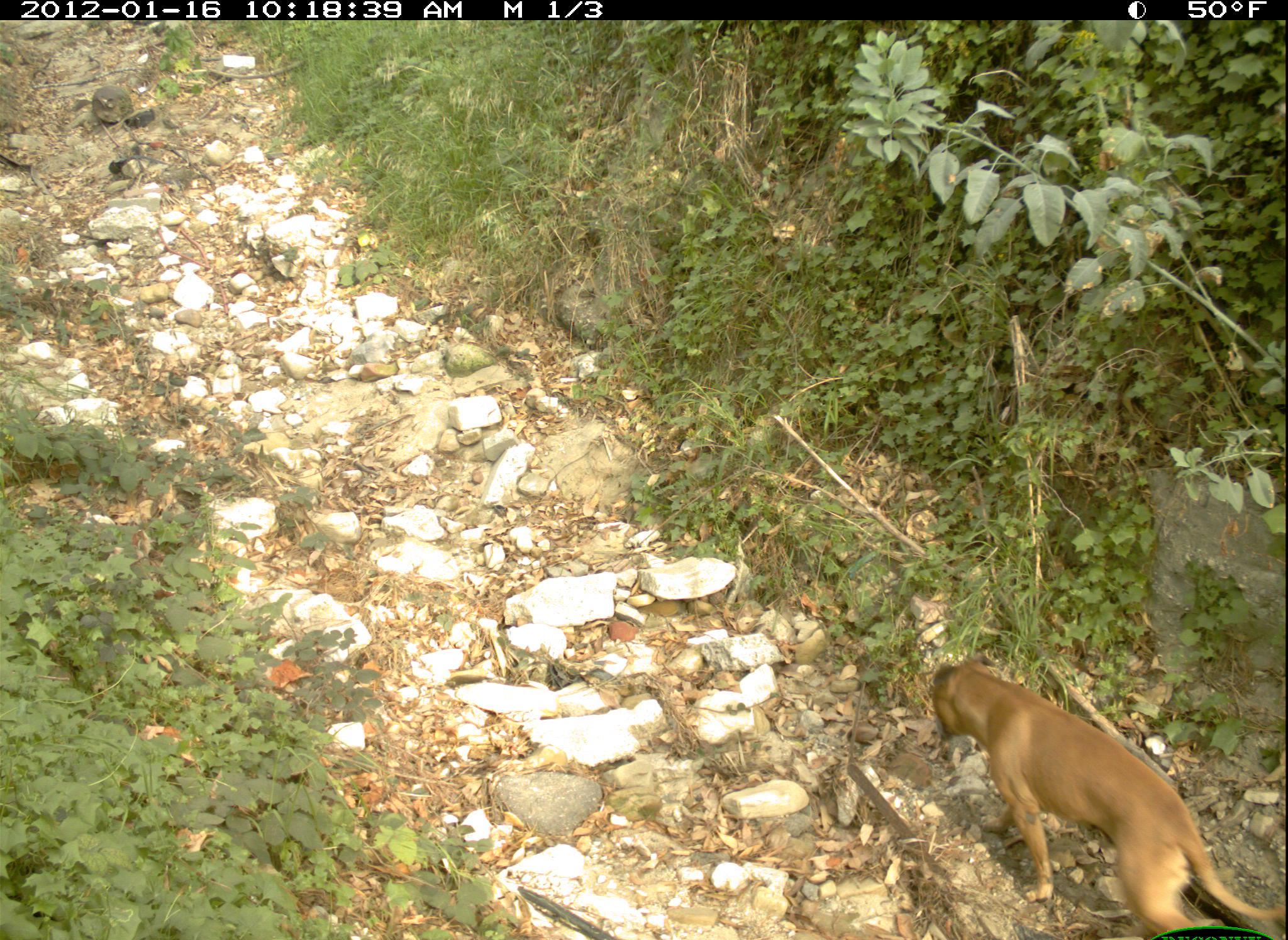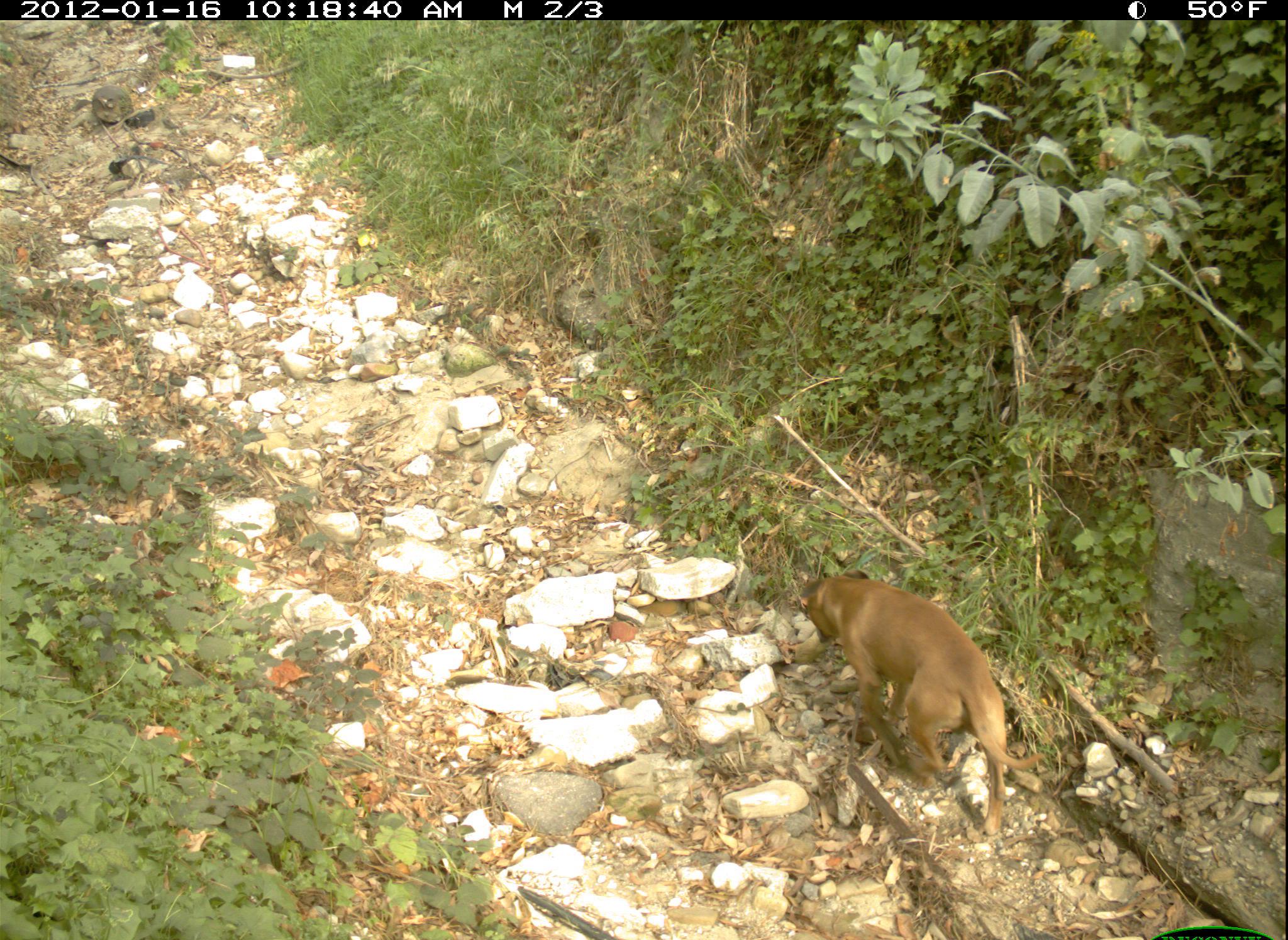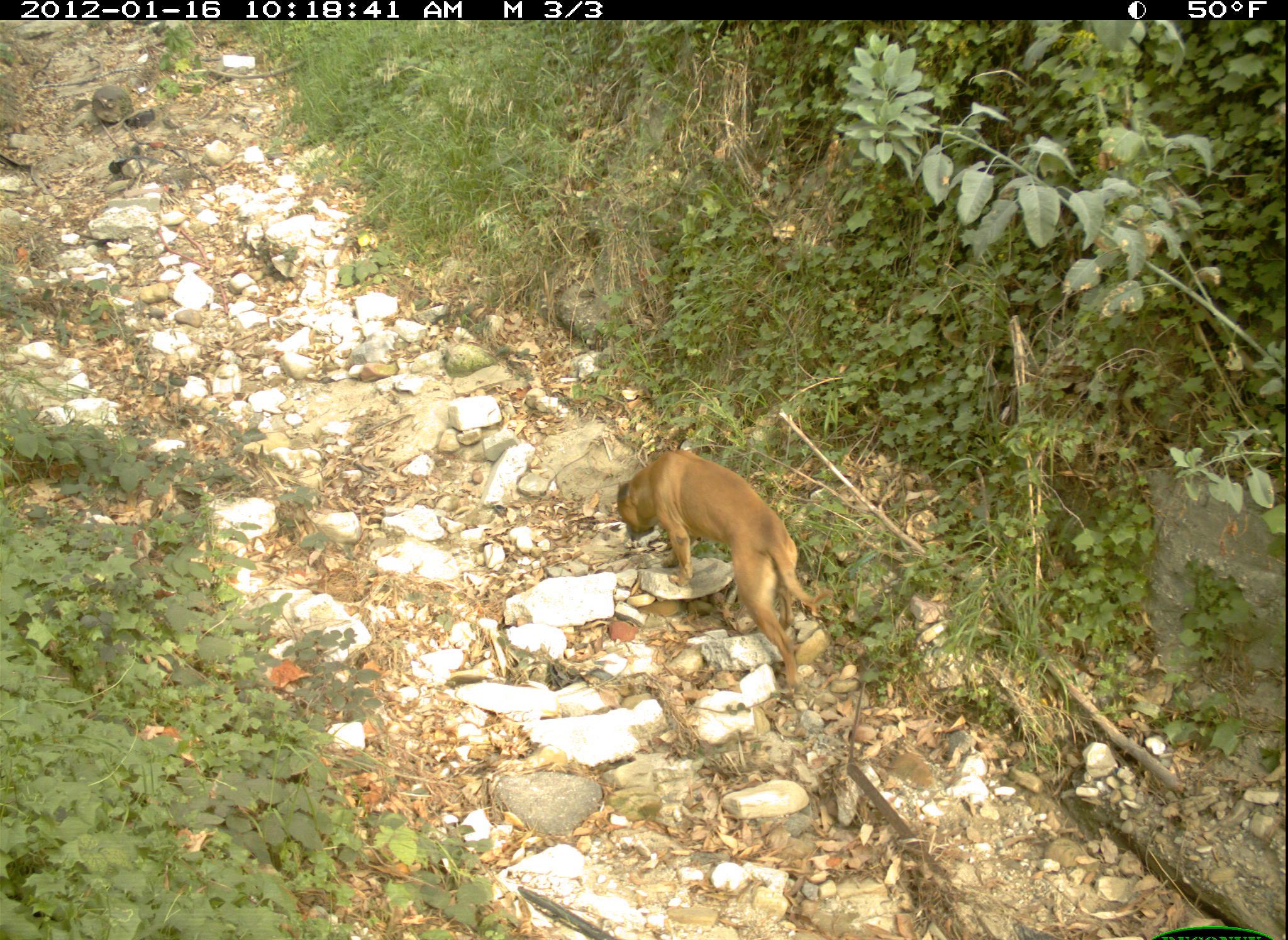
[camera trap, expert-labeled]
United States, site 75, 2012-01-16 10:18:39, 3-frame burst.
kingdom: Animalia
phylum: Chordata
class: Mammalia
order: Carnivora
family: Canidae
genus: Canis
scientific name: Canis familiaris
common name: domestic dog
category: dog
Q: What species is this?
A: Dog (domestic dog) (Canis familiaris).